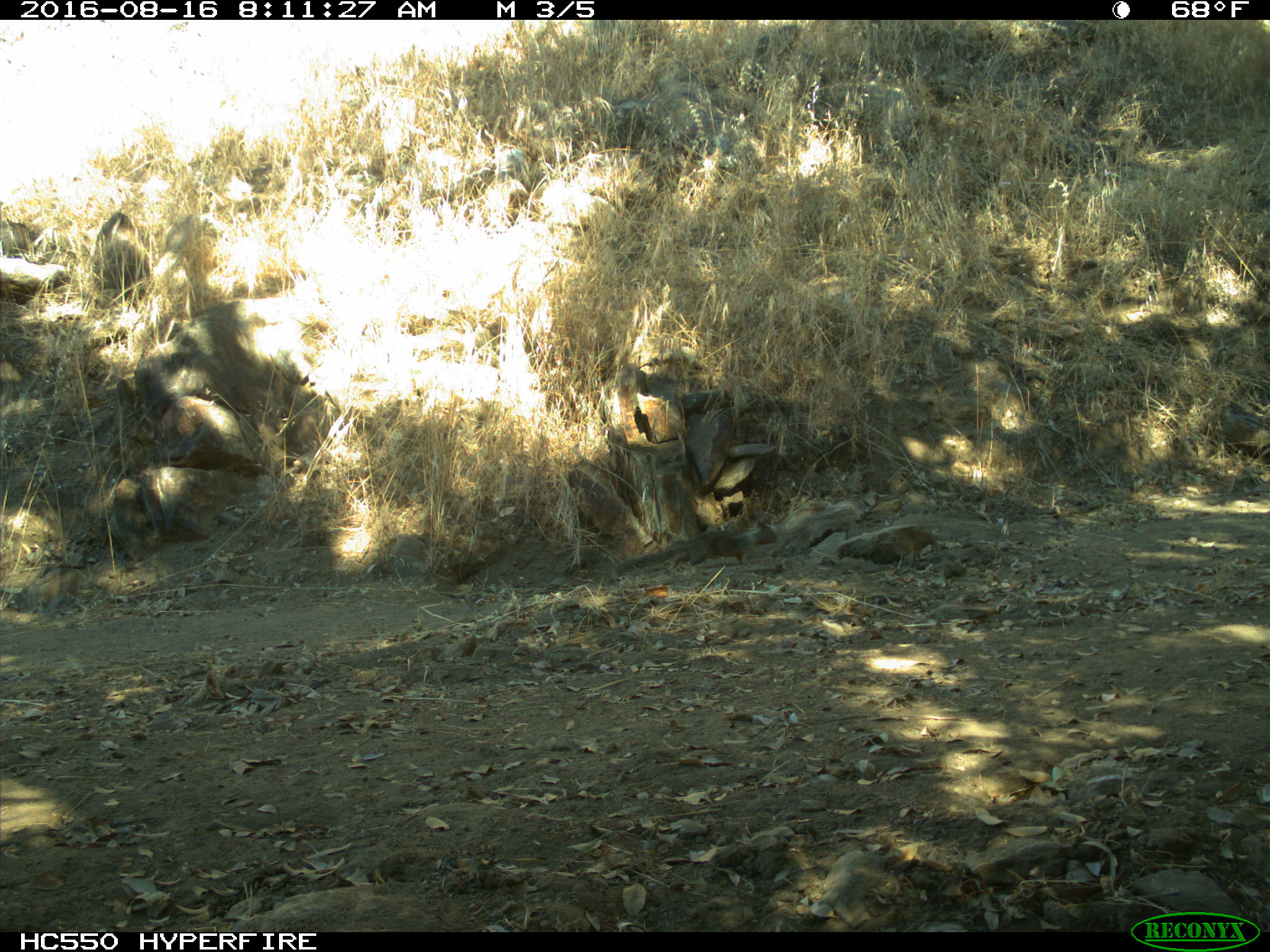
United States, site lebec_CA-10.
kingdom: Animalia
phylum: Chordata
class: Mammalia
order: Rodentia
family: Sciuridae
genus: Otospermophilus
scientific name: Otospermophilus beecheyi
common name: california ground squirrel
Otospermophilus beecheyi (california ground squirrel).